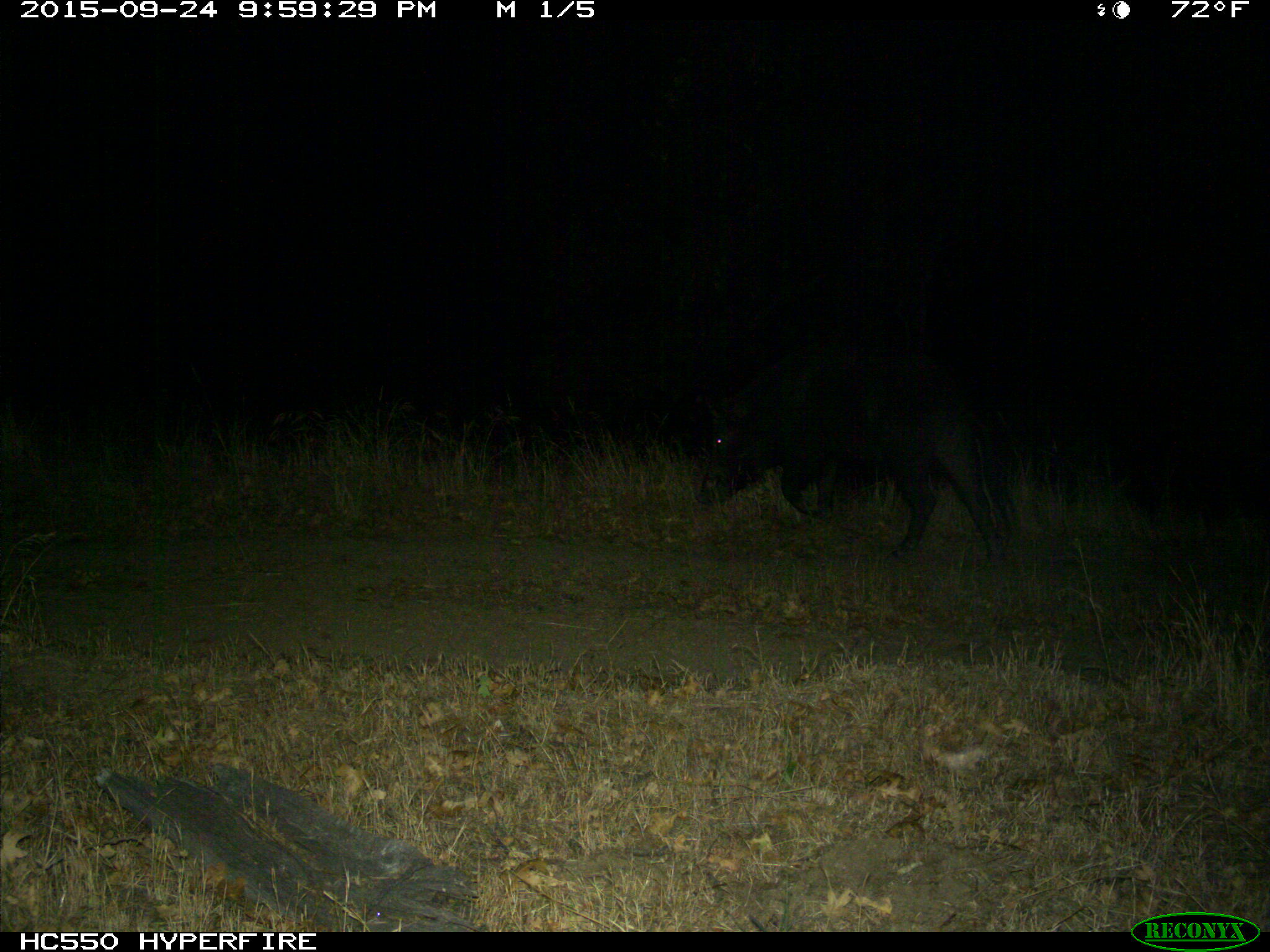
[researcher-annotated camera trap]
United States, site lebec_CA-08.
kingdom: Animalia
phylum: Chordata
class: Mammalia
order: Artiodactyla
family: Suidae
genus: Sus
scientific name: Sus scrofa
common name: wild boar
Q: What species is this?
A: Sus scrofa (wild boar).